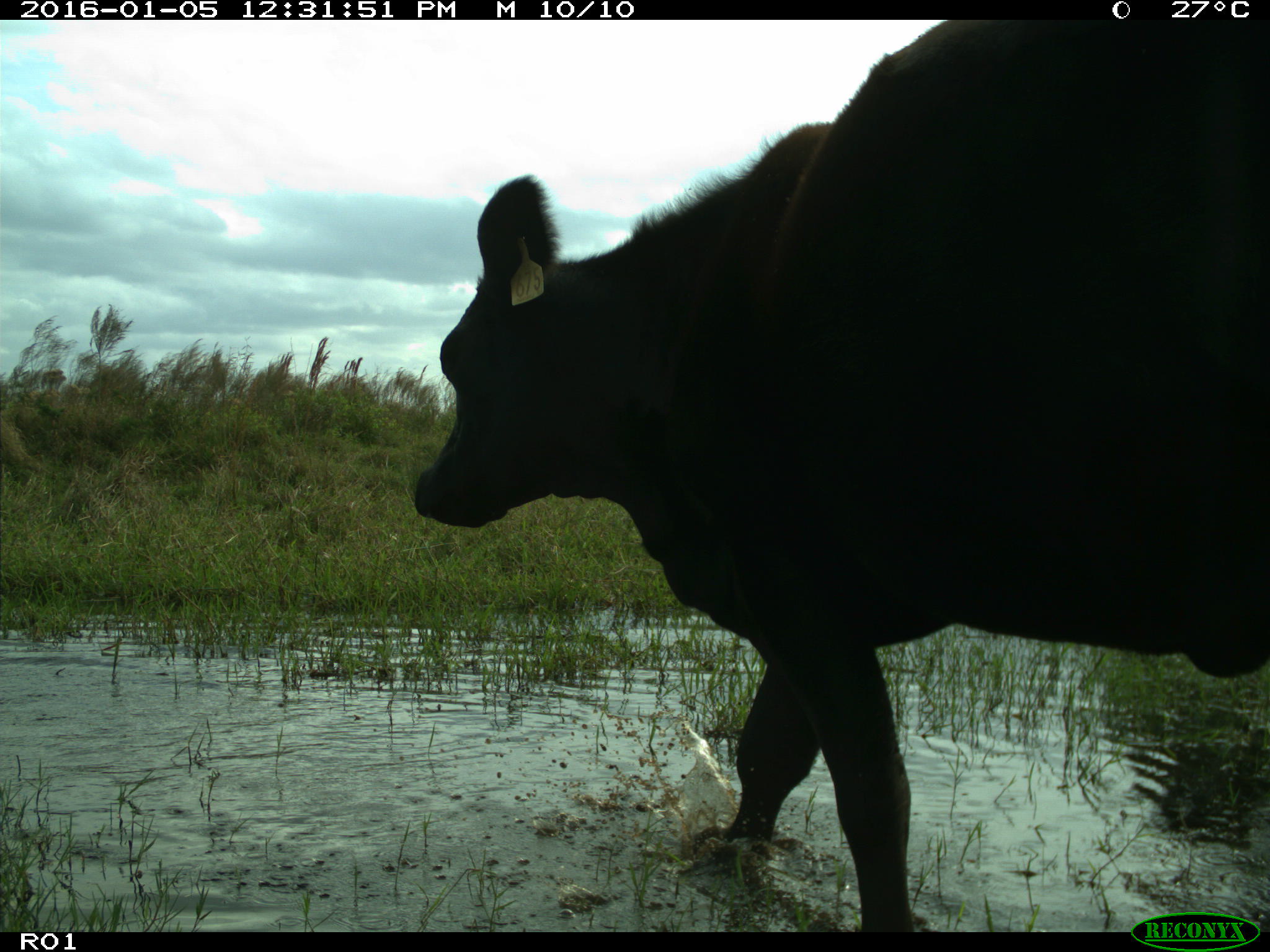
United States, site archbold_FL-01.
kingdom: Animalia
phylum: Chordata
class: Mammalia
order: Artiodactyla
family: Bovidae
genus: Bos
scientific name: Bos taurus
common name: domestic cow